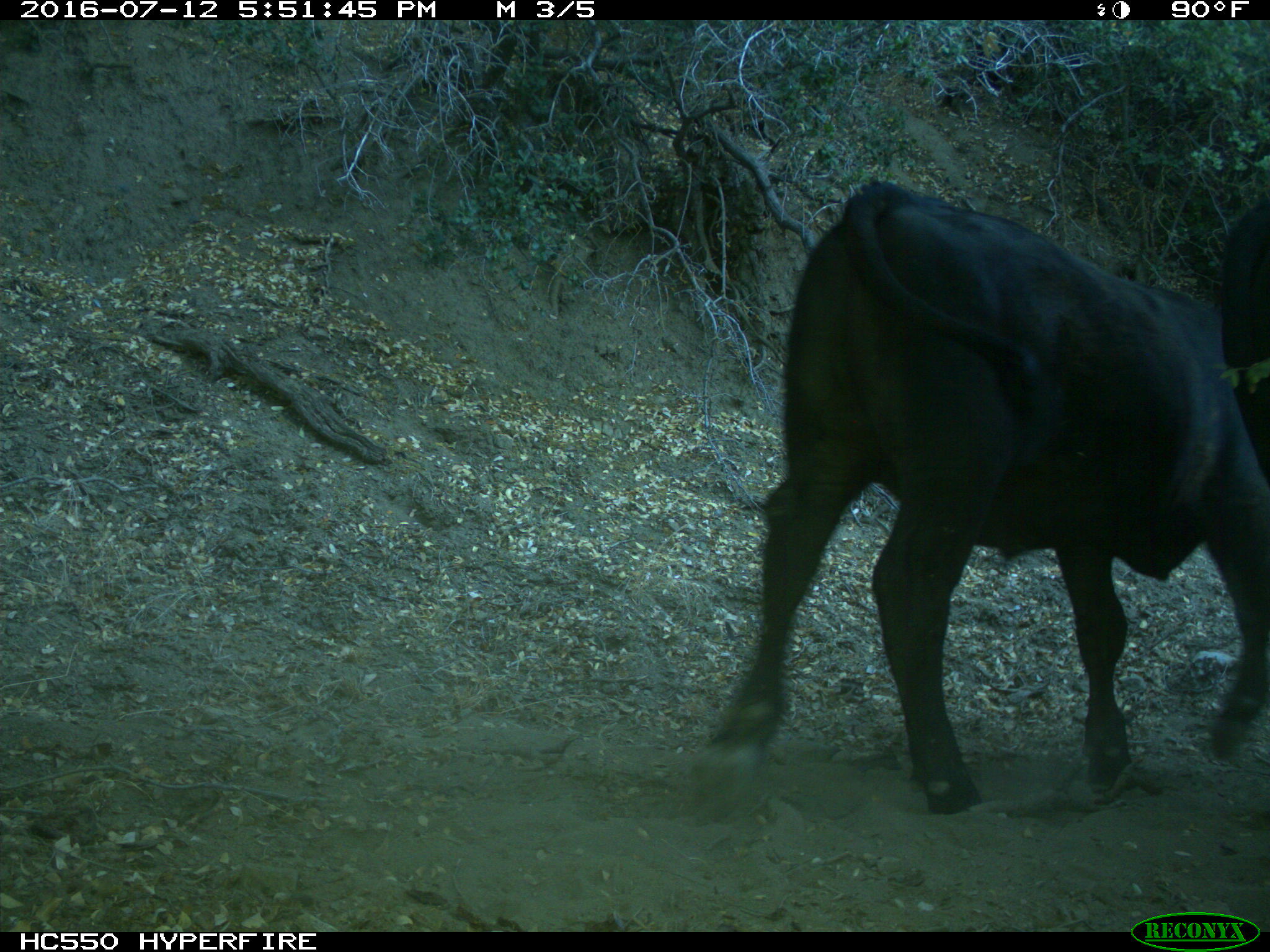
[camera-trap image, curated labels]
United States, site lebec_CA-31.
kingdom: Animalia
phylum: Chordata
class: Mammalia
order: Artiodactyla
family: Bovidae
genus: Bos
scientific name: Bos taurus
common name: domestic cow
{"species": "Bos taurus (domestic cow)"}